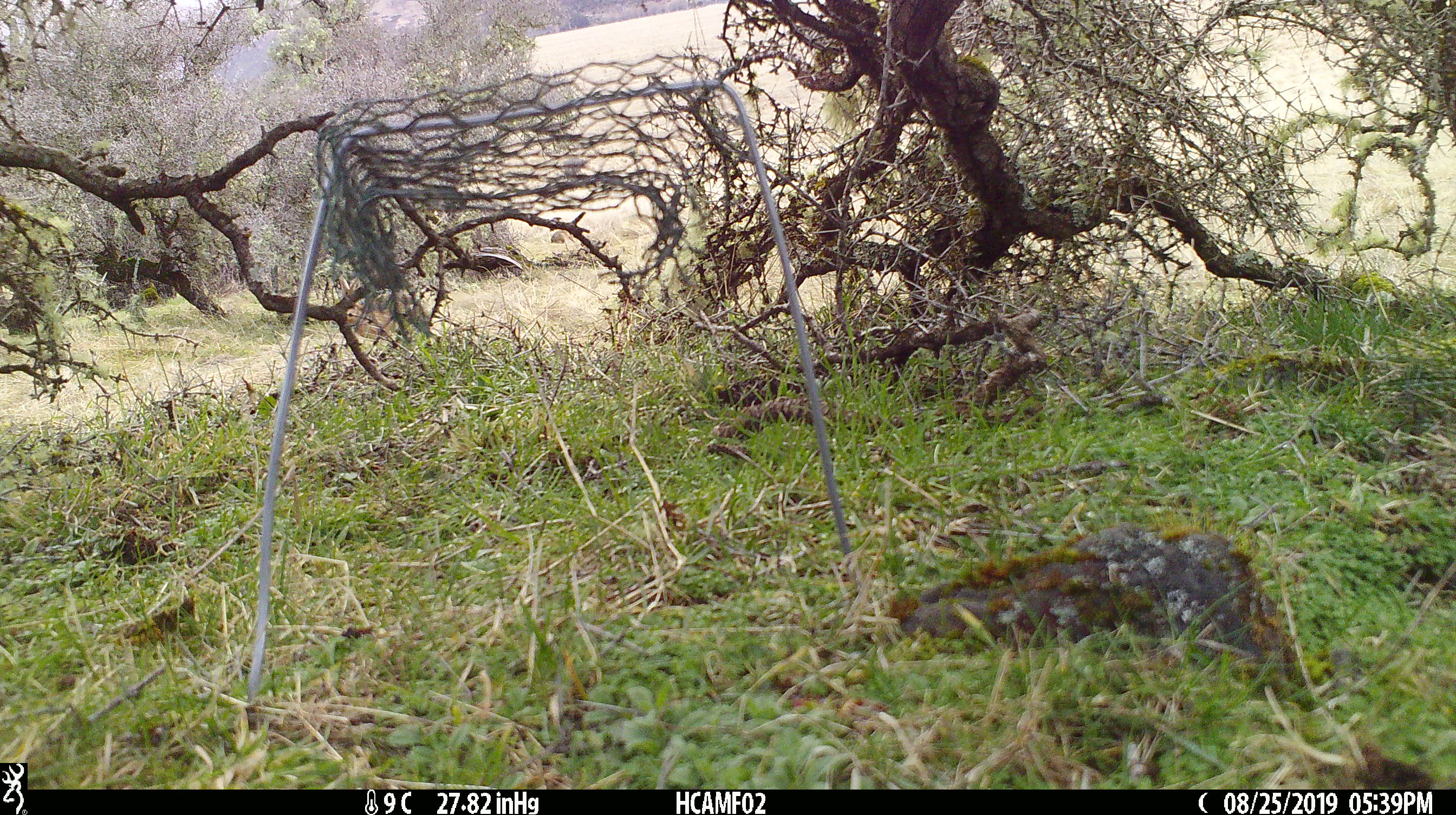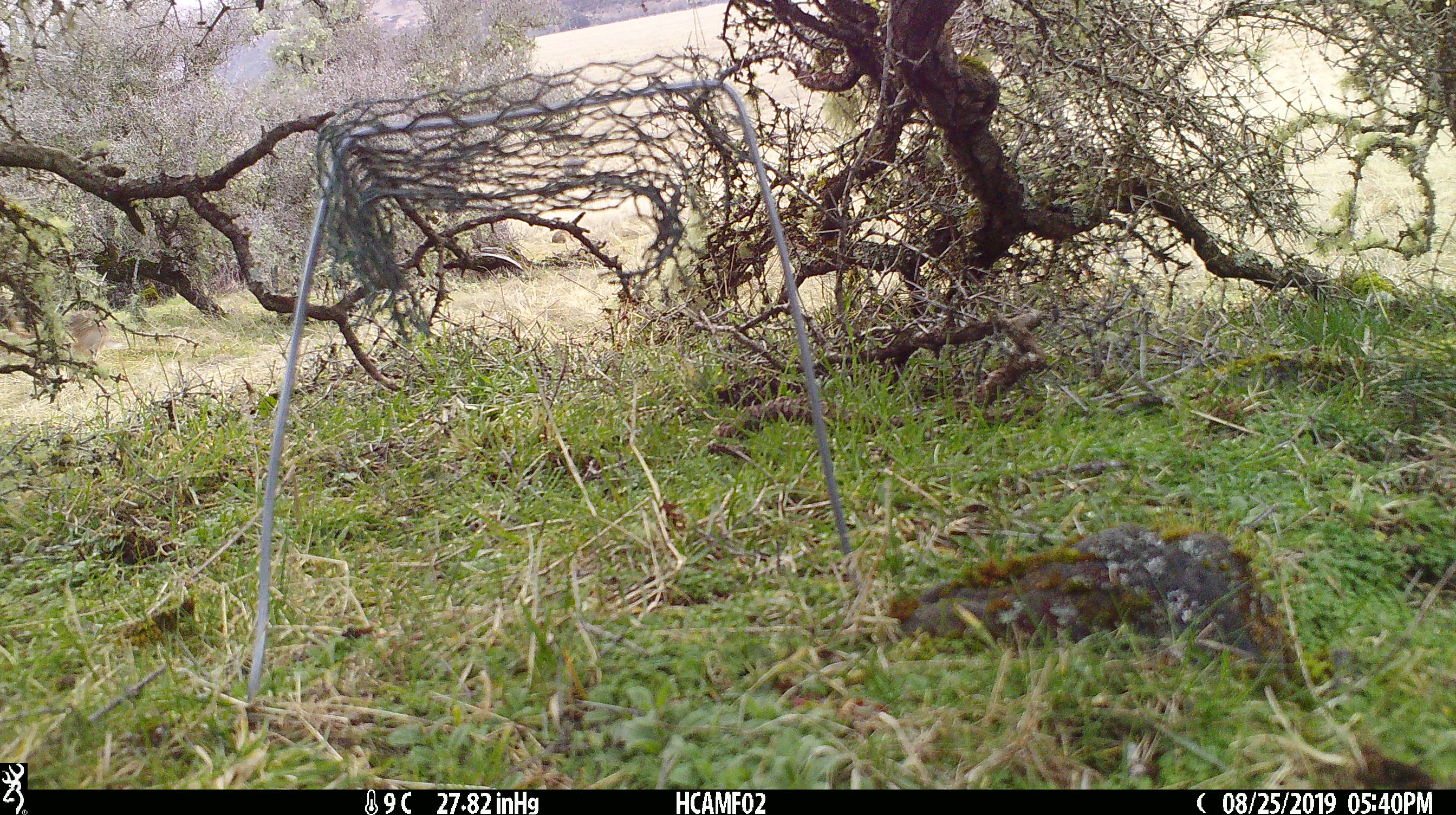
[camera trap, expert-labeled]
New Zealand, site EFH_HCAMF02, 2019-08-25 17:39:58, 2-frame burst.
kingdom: Animalia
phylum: Chordata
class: Mammalia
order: Lagomorpha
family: Leporidae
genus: Lepus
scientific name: Lepus europaeus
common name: brown hare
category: hare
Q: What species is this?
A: Hare (brown hare) (Lepus europaeus).